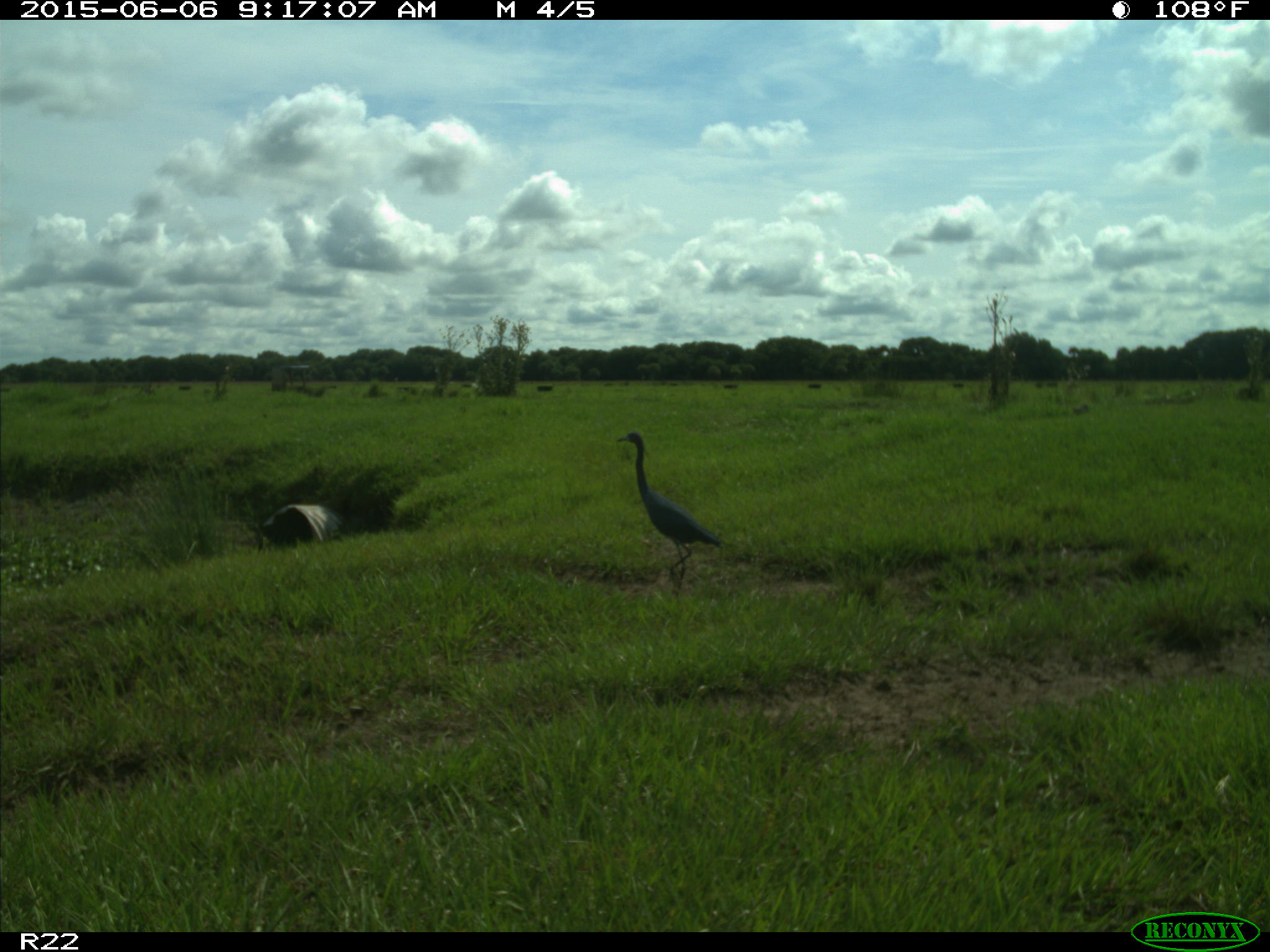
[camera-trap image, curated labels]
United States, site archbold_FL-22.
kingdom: Animalia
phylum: Chordata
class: Mammalia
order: Artiodactyla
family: Bovidae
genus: Bos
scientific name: Bos taurus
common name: domestic cow